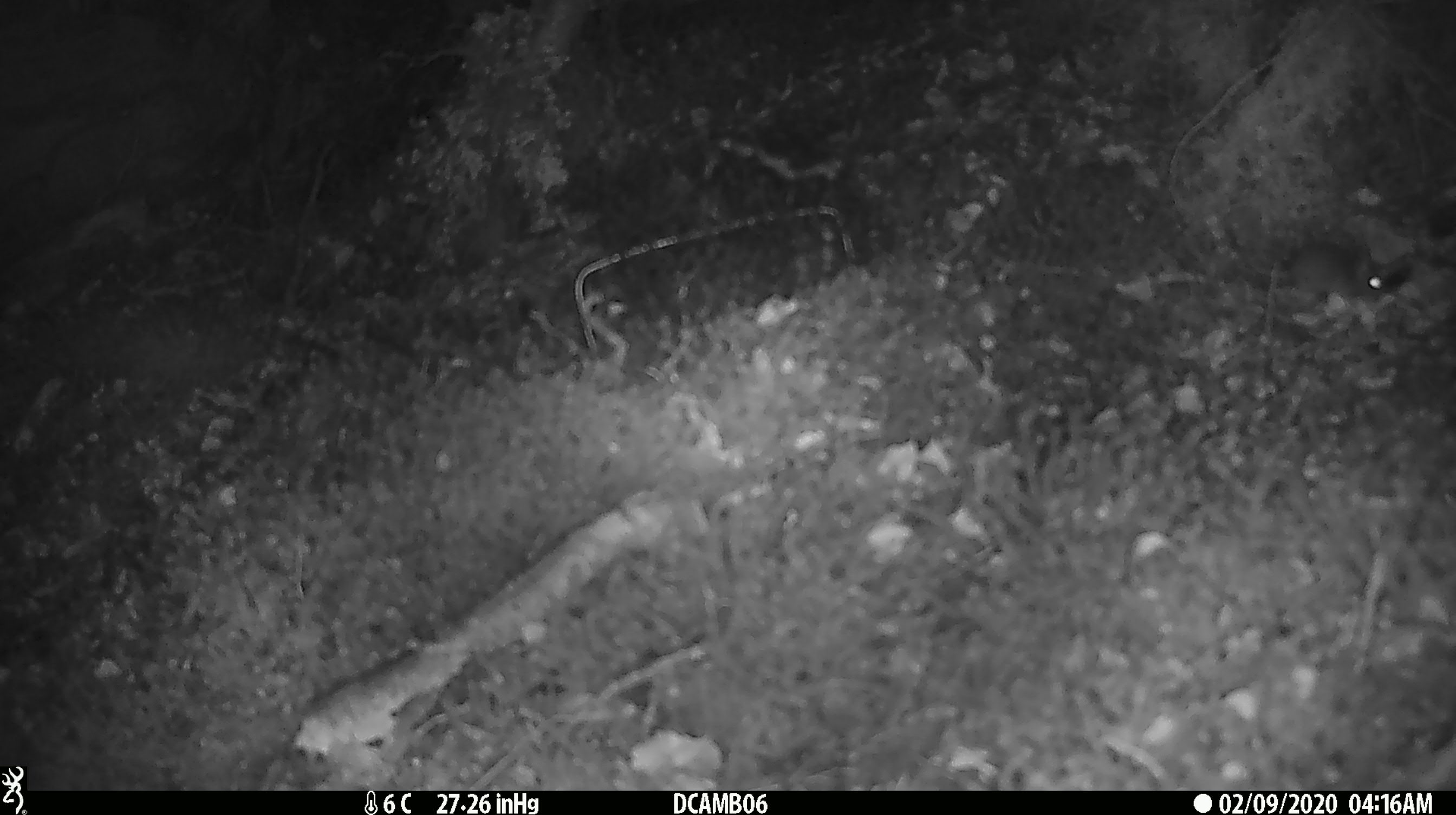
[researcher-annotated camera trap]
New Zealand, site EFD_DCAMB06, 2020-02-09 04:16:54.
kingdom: Animalia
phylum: Chordata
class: Mammalia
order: Rodentia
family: Muridae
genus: Mus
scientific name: Mus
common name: mouse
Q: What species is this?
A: Mouse (Mus).